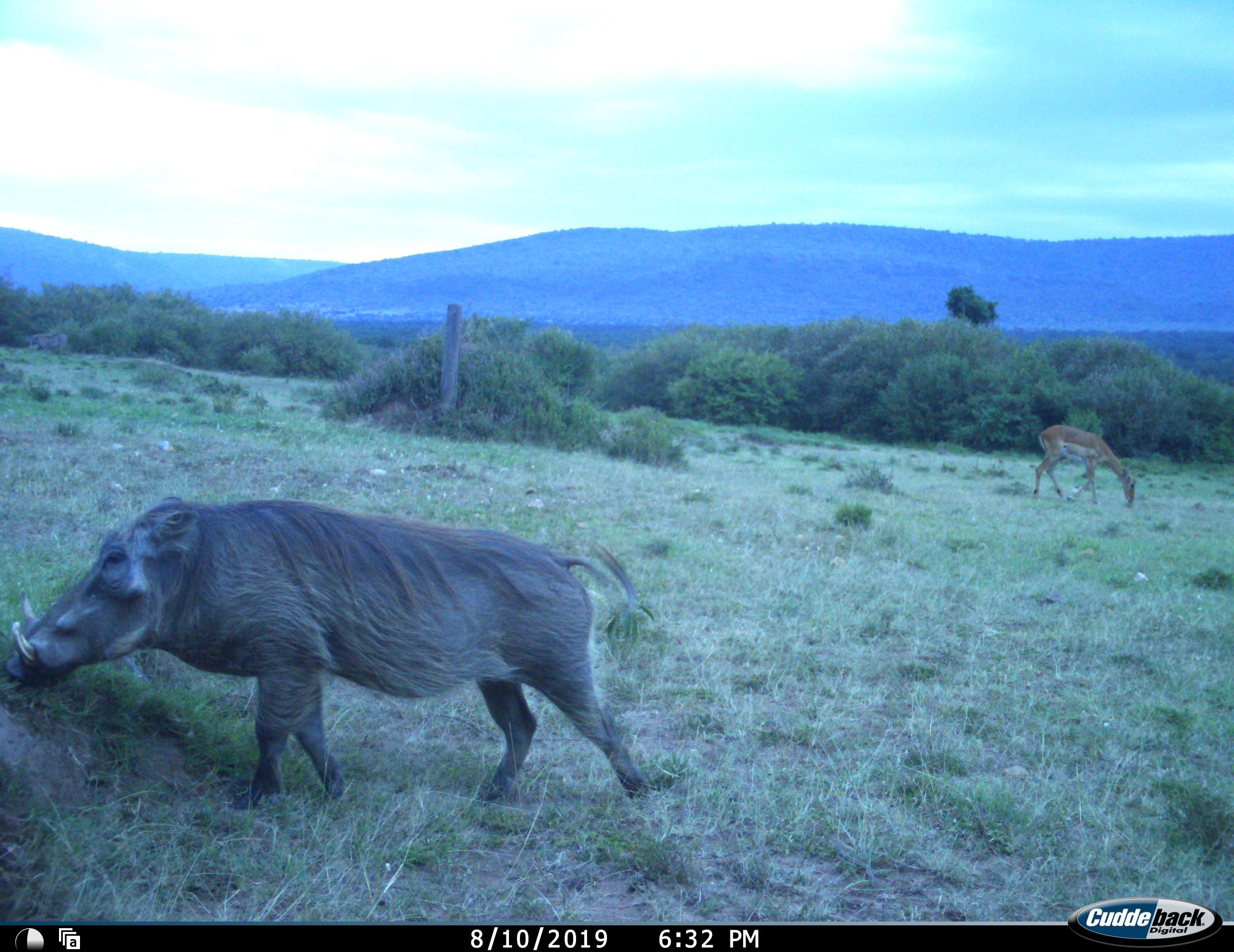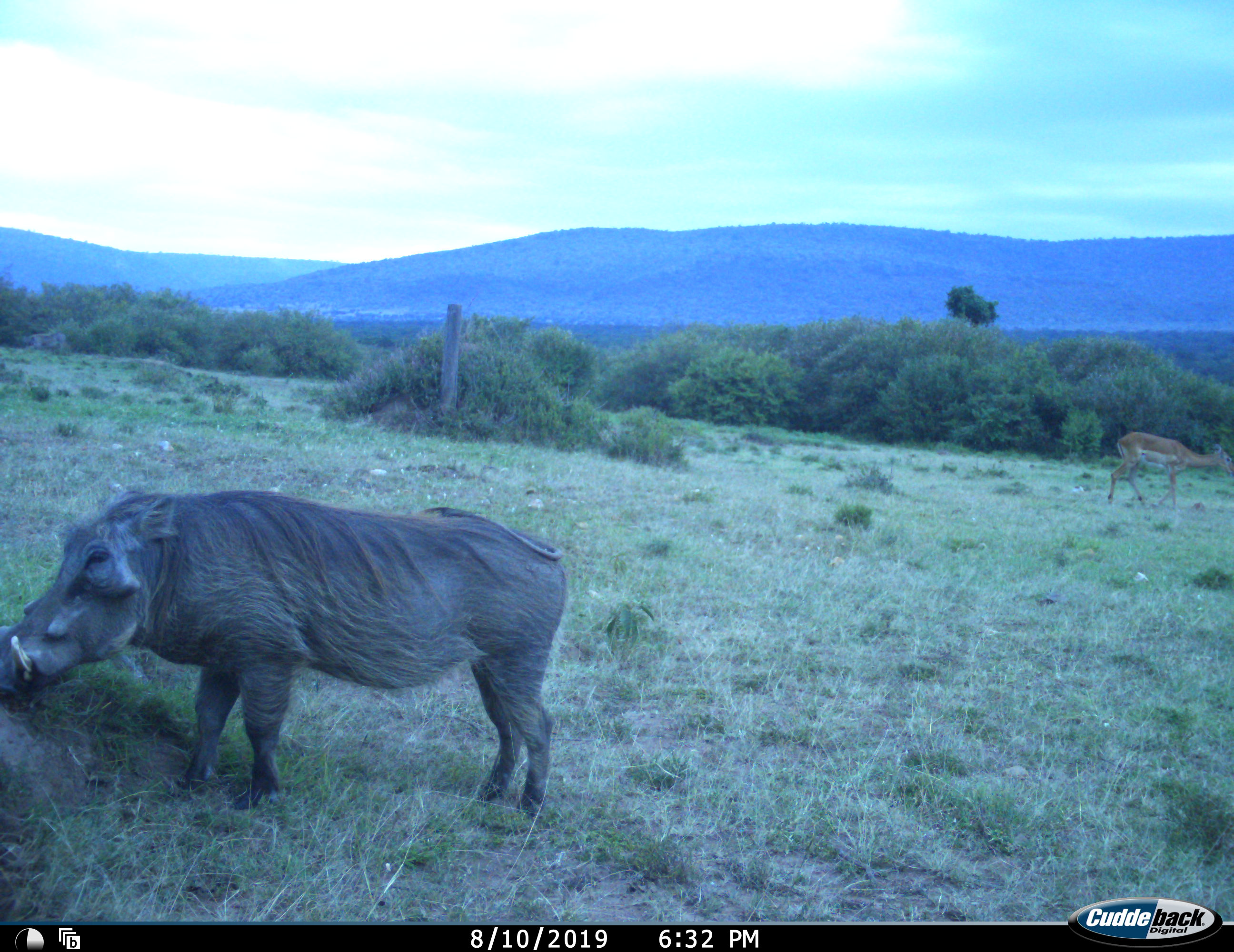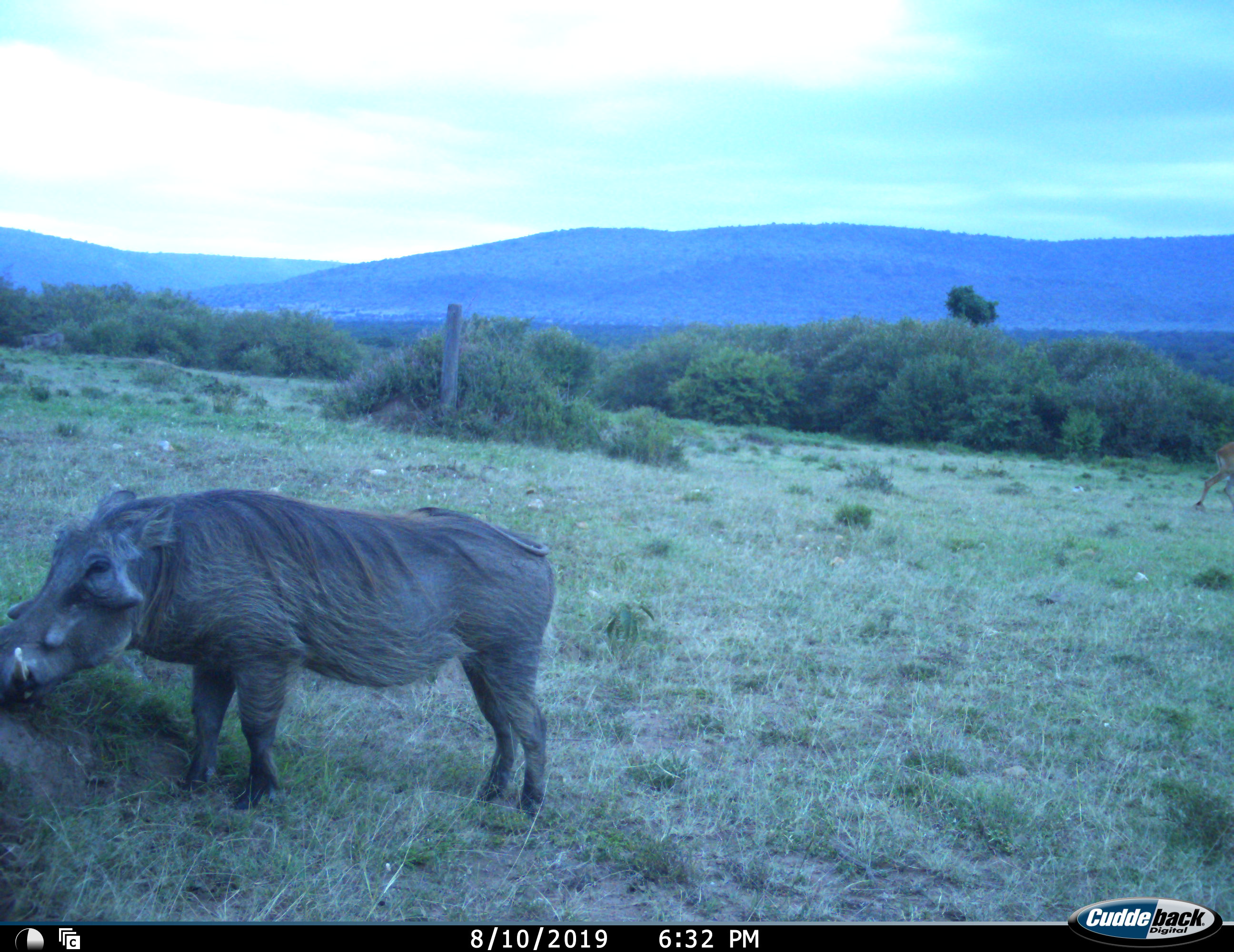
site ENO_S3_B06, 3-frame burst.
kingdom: Animalia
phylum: Chordata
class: Mammalia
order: Artiodactyla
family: Bovidae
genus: Aepyceros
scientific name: Aepyceros melampus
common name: impala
Impala (Aepyceros melampus), count 1. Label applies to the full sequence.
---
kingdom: Animalia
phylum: Chordata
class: Mammalia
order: Artiodactyla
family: Suidae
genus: Phacochoerus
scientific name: Phacochoerus africanus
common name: warthog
Warthog (Phacochoerus africanus), count 1. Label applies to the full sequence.